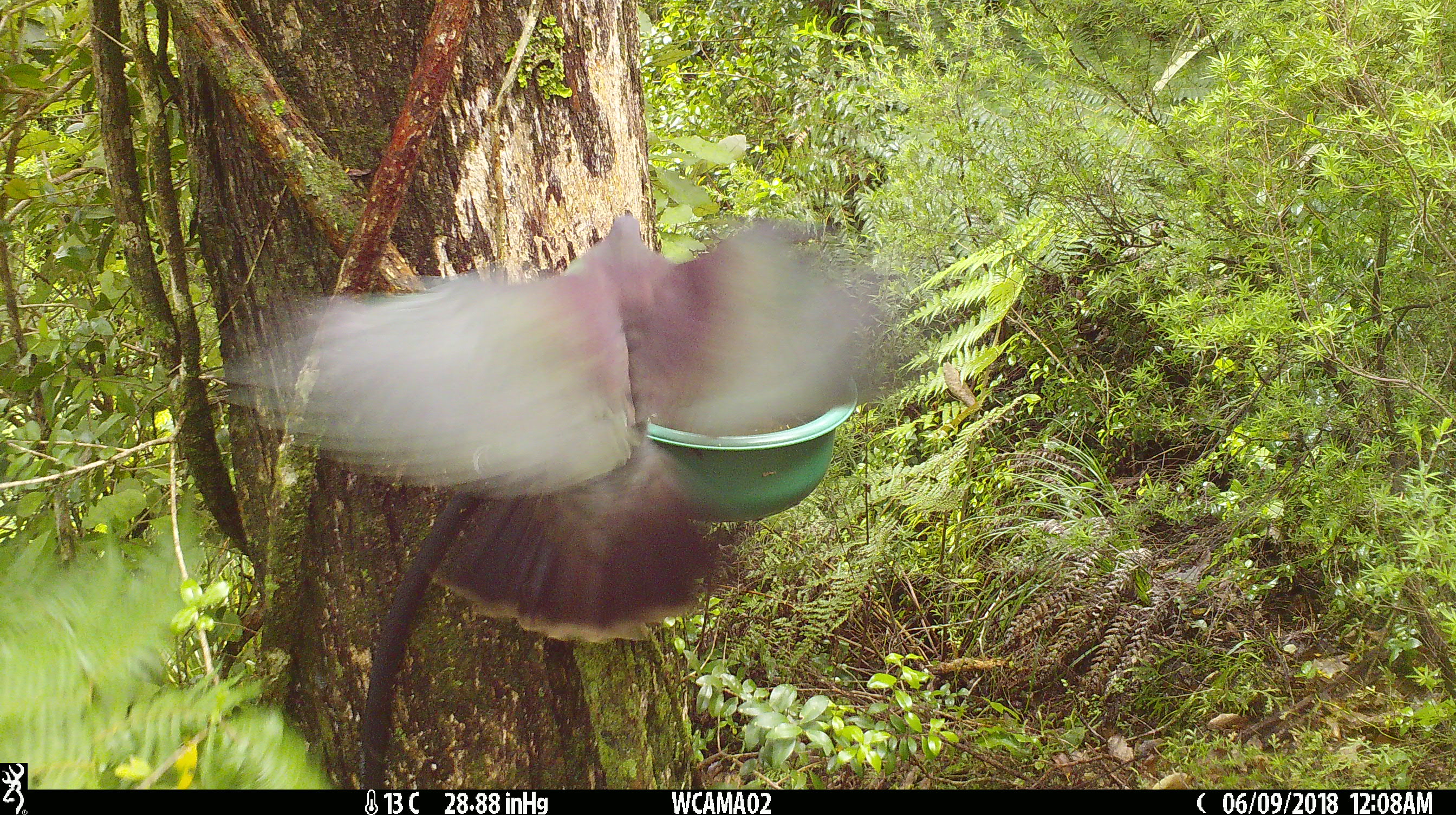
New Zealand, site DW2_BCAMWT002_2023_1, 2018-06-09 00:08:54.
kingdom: Animalia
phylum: Chordata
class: Aves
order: Columbiformes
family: Columbidae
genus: Hemiphaga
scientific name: Hemiphaga novaeseelandiae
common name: new zealand pigeon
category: kereru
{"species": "kereru (new zealand pigeon) (Hemiphaga novaeseelandiae)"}